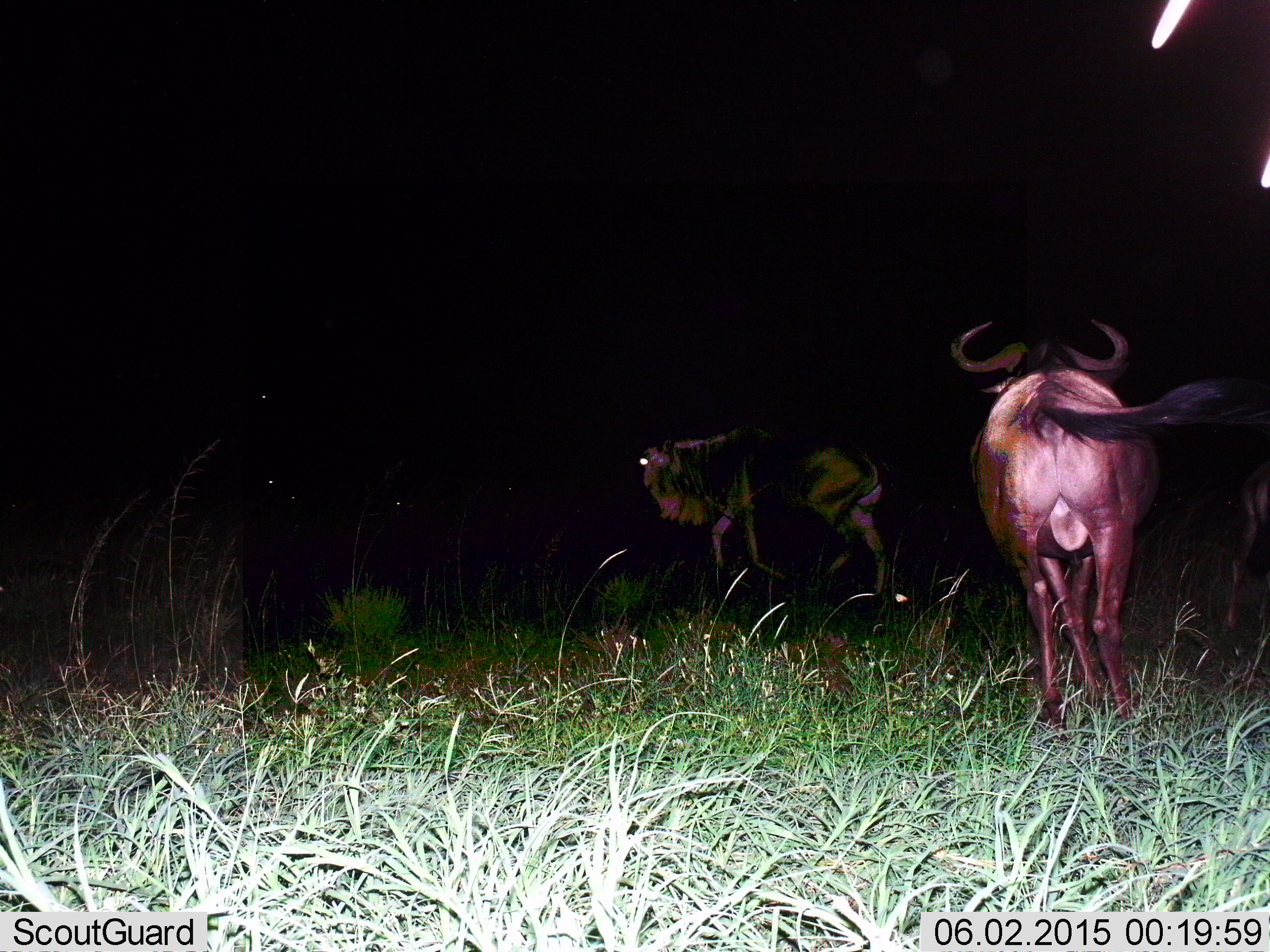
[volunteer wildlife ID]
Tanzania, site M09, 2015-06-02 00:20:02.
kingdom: Animalia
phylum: Chordata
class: Mammalia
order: Artiodactyla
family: Bovidae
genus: Connochaetes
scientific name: Connochaetes taurinus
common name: blue wildebeest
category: wildebeest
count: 2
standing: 30%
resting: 0%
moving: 90%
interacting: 0%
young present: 0%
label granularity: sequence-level